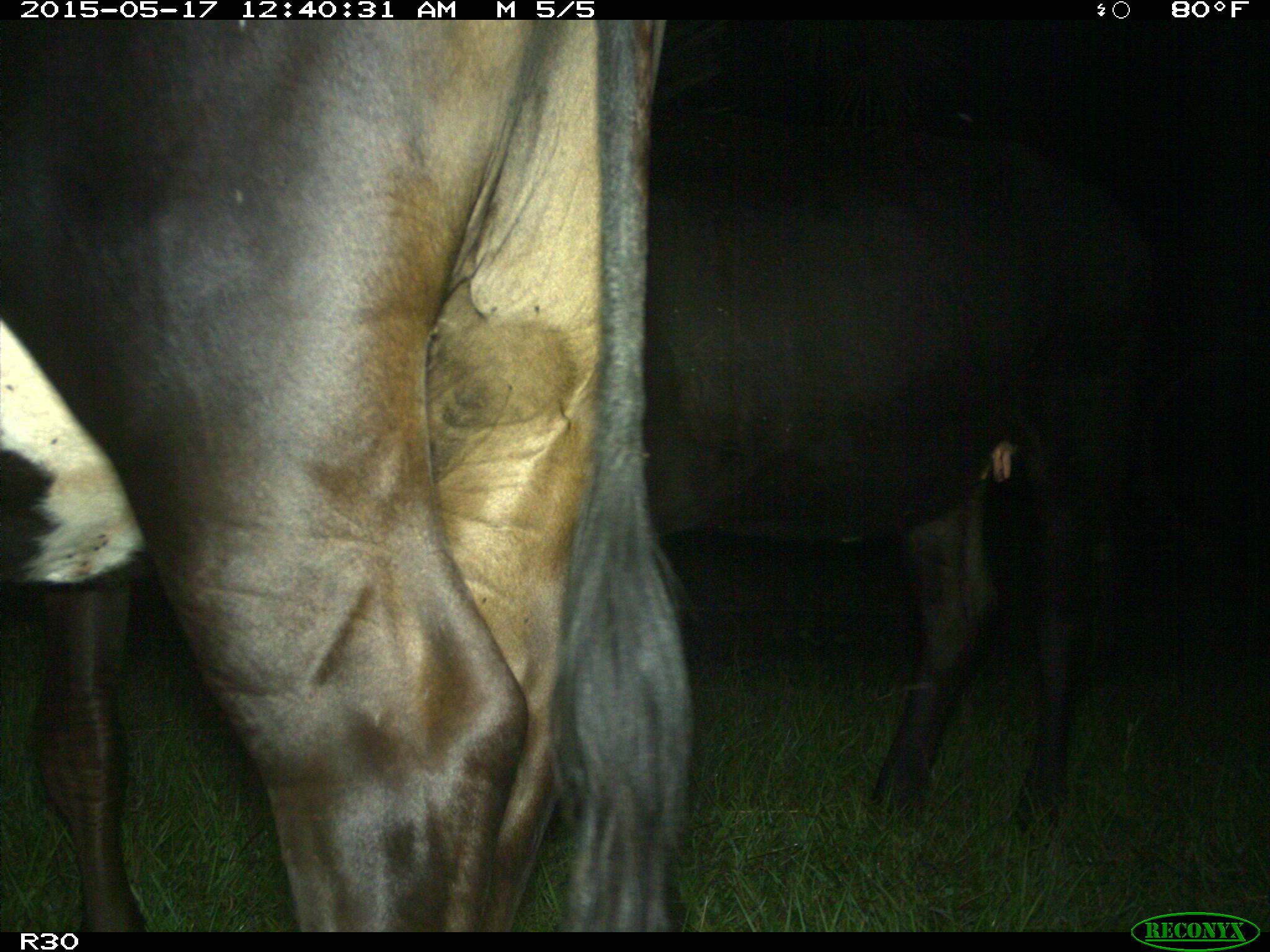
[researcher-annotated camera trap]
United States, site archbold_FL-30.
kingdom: Animalia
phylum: Chordata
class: Mammalia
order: Artiodactyla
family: Bovidae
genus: Bos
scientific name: Bos taurus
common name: domestic cow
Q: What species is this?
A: Bos taurus (domestic cow).